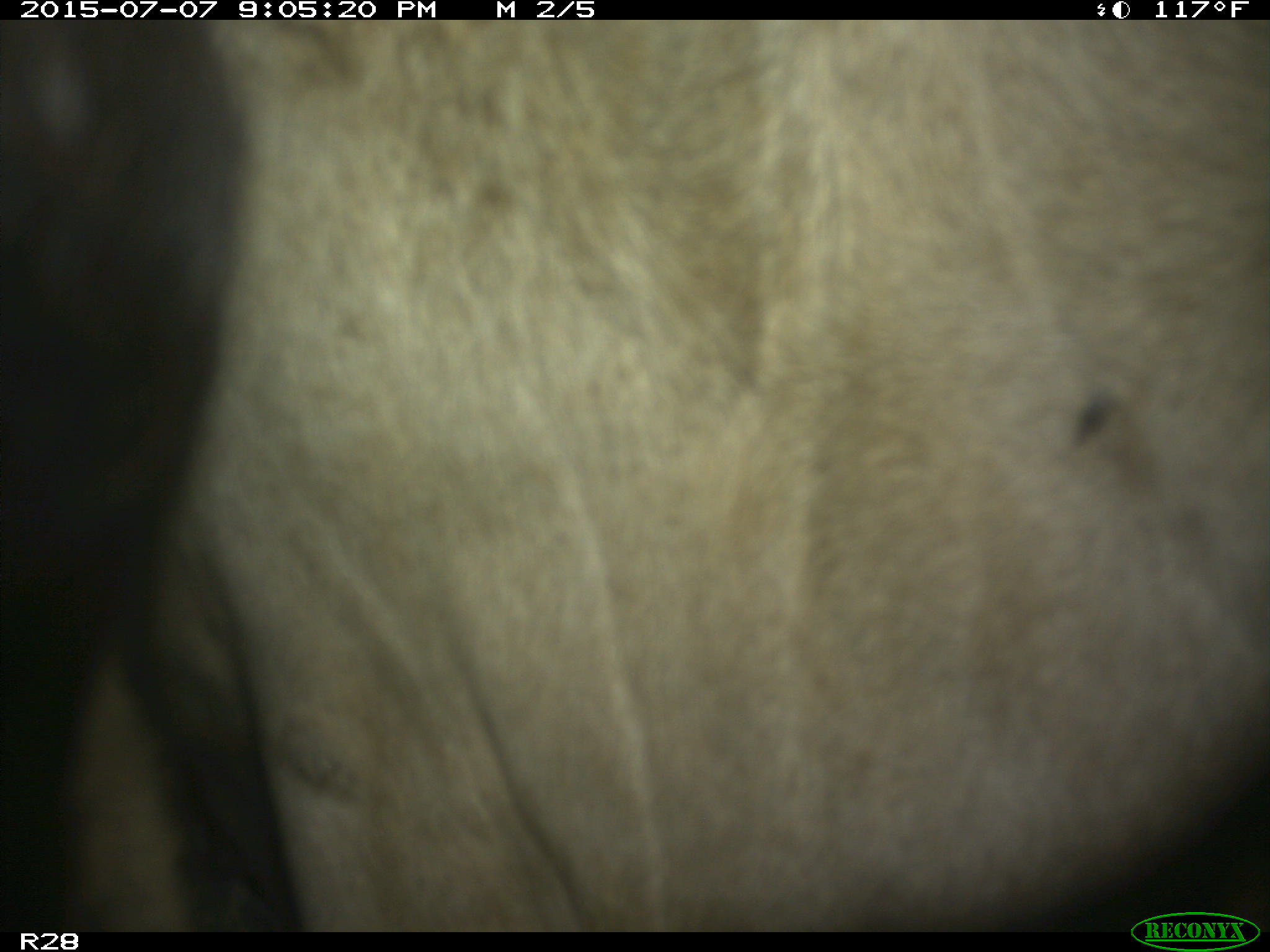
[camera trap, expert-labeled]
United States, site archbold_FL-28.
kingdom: Animalia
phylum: Chordata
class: Mammalia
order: Artiodactyla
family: Bovidae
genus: Bos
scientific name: Bos taurus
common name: domestic cow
Bos taurus (domestic cow).